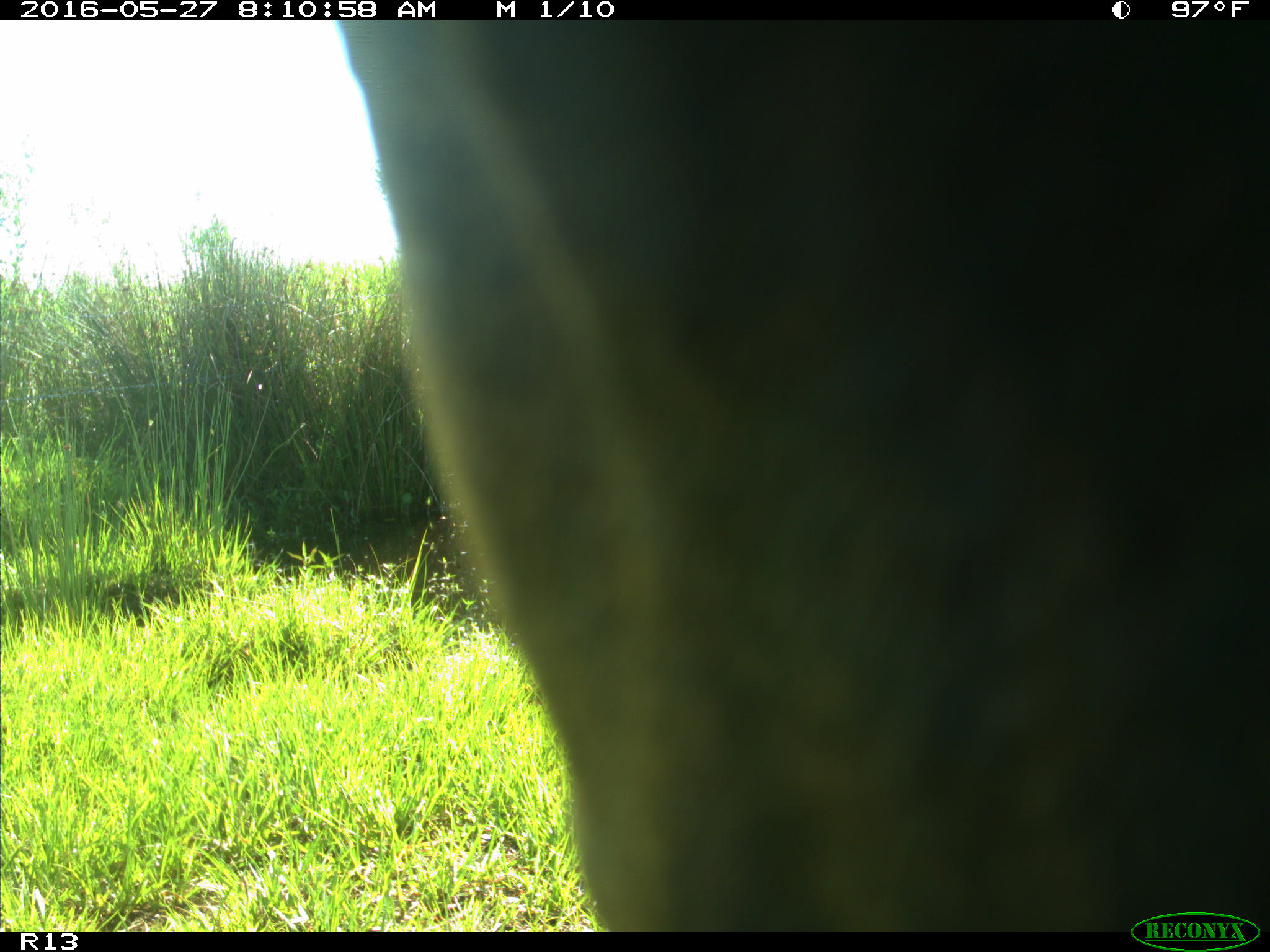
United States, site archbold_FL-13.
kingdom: Animalia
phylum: Chordata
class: Mammalia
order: Artiodactyla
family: Bovidae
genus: Bos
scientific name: Bos taurus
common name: domestic cow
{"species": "Bos taurus (domestic cow)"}